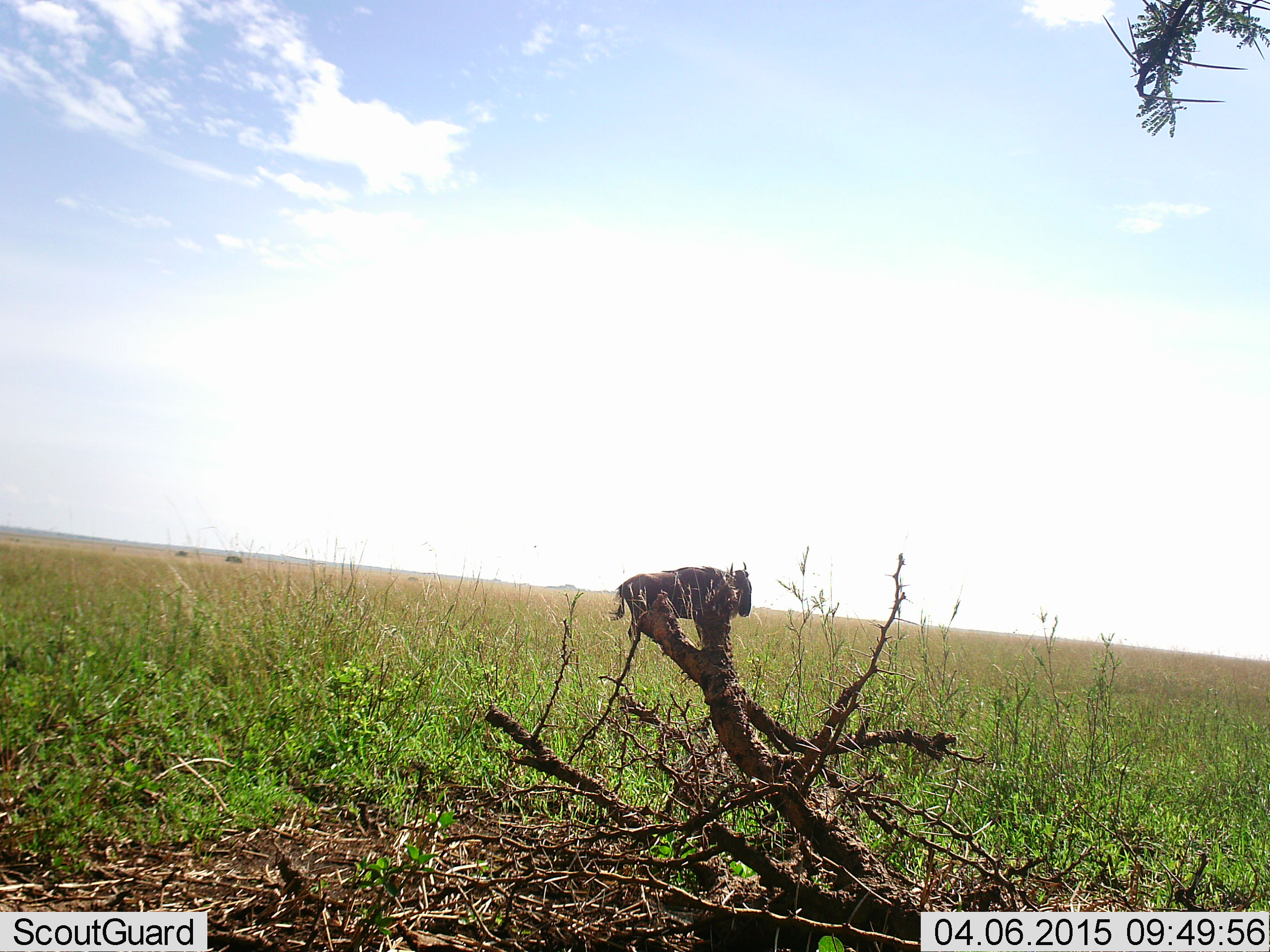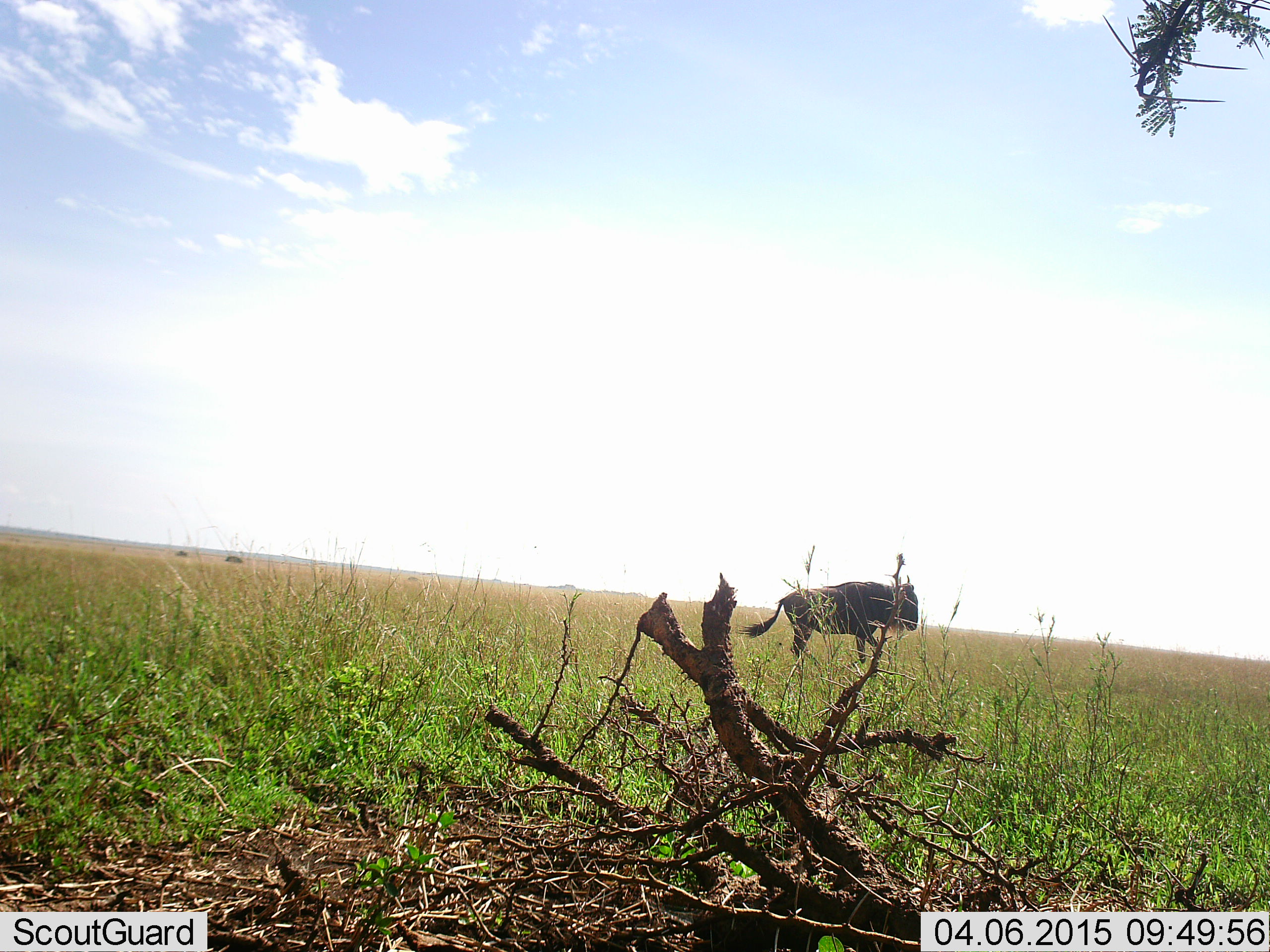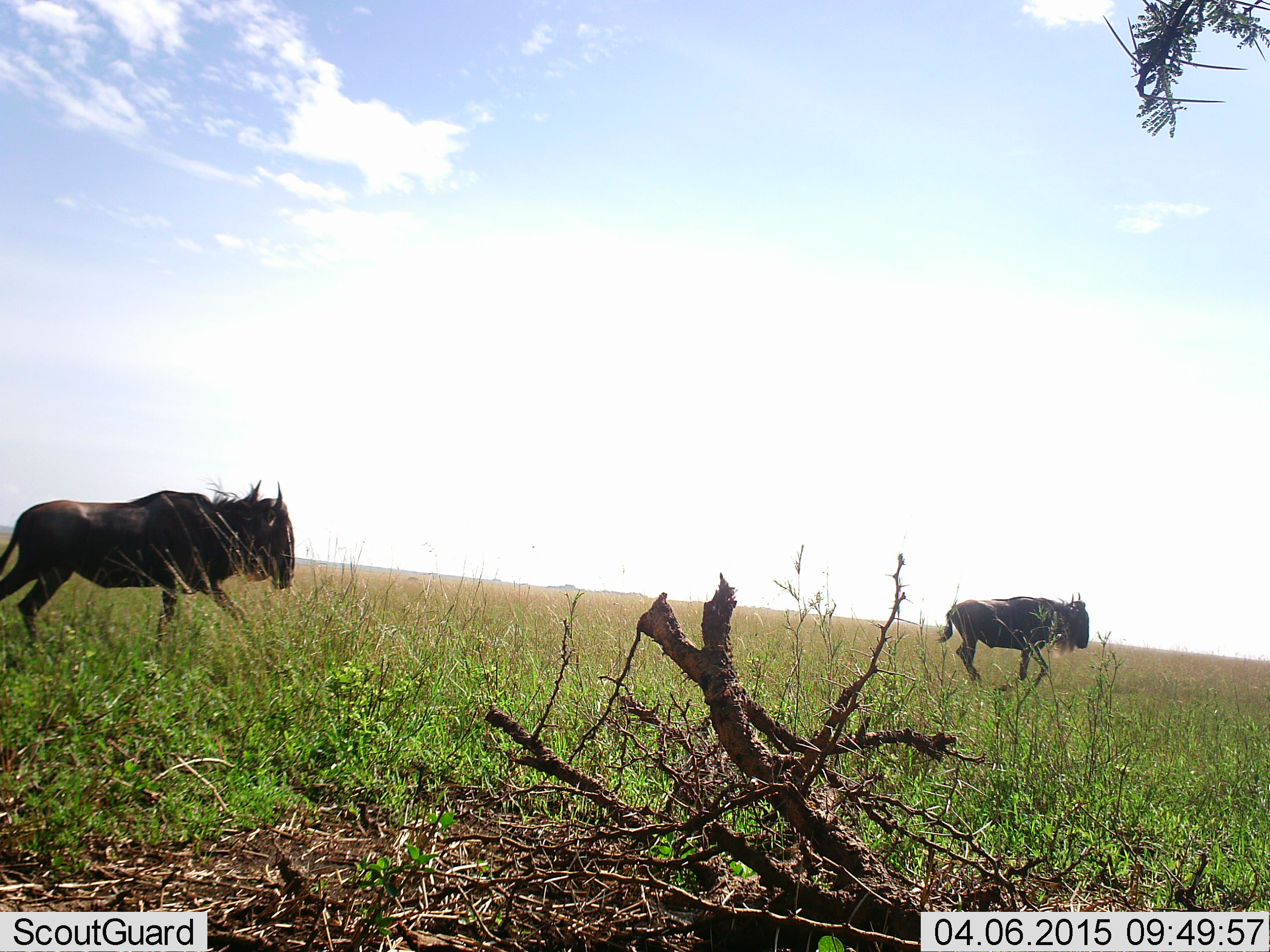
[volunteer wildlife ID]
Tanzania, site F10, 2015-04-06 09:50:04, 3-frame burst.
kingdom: Animalia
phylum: Chordata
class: Mammalia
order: Artiodactyla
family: Bovidae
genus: Connochaetes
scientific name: Connochaetes taurinus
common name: blue wildebeest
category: wildebeest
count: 2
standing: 10%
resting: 0%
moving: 100%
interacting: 0%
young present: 0%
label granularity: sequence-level